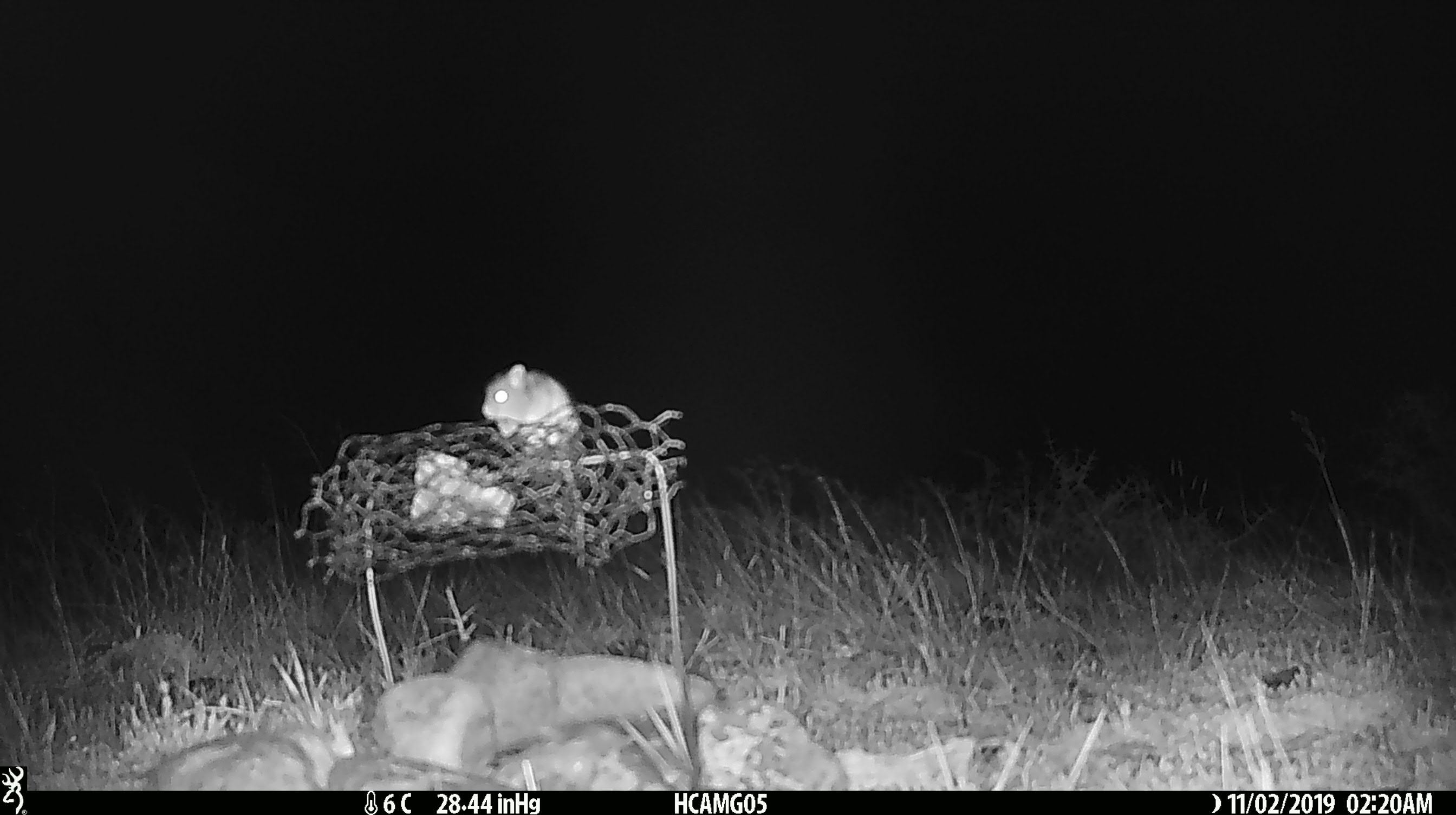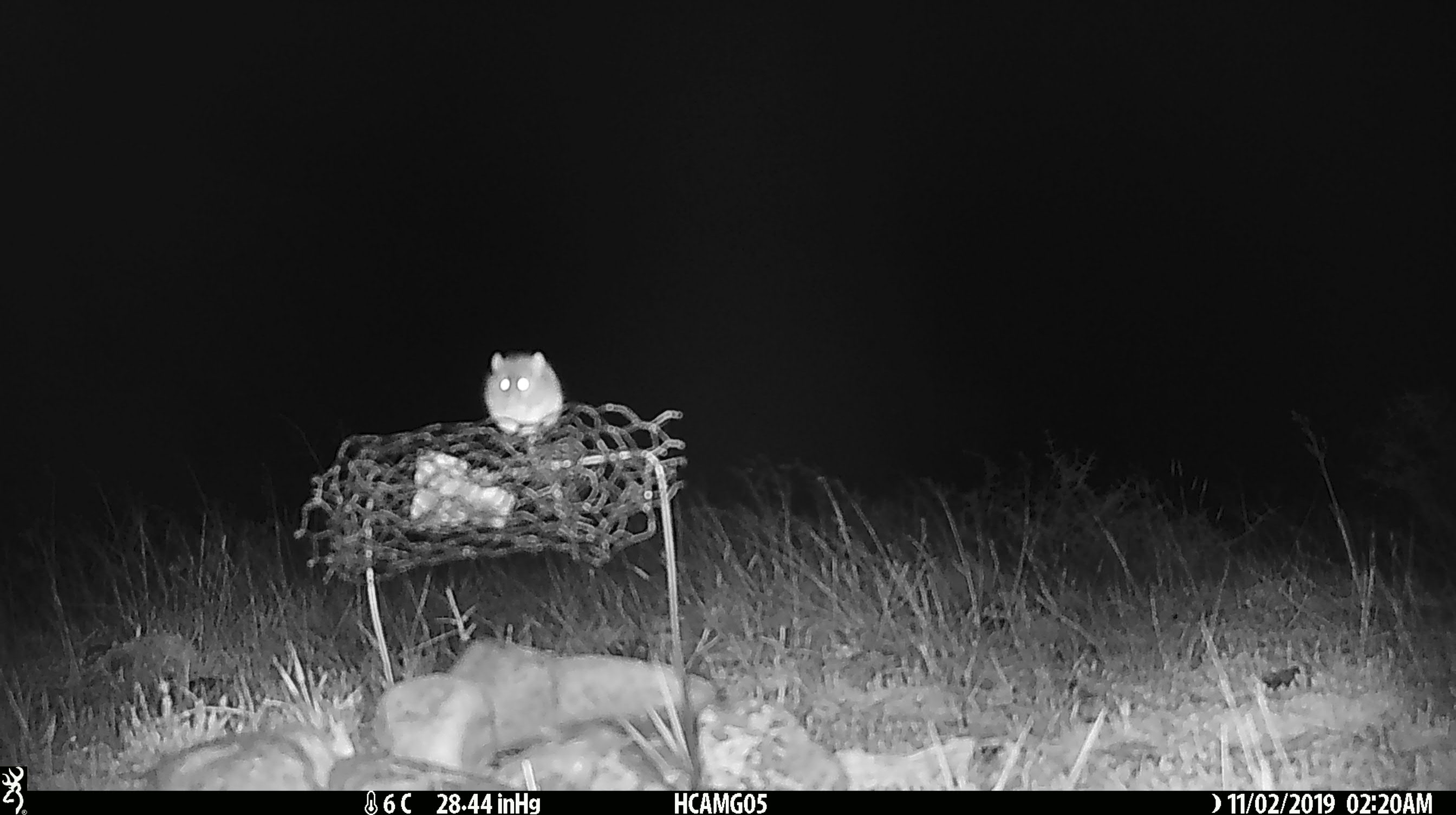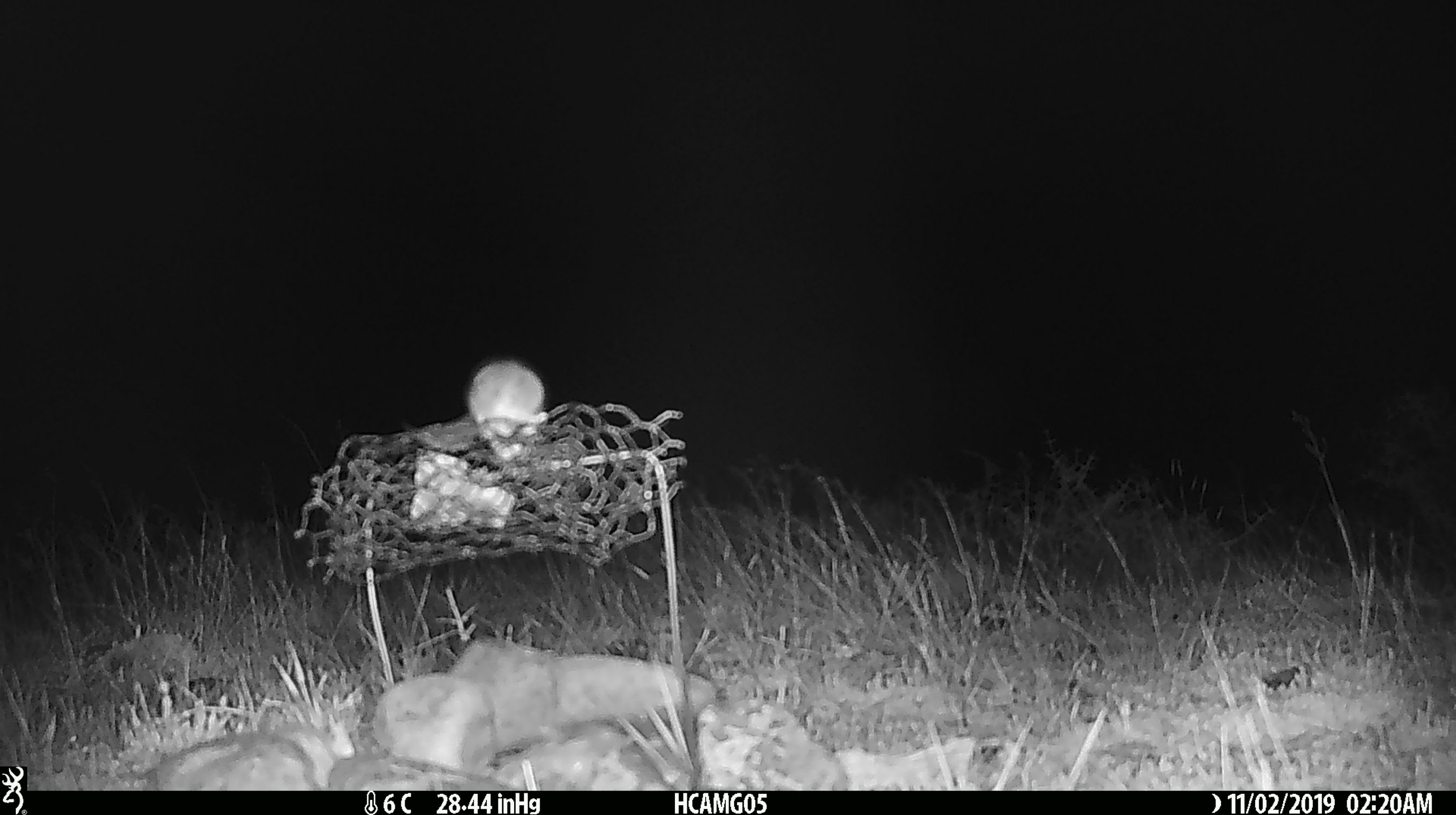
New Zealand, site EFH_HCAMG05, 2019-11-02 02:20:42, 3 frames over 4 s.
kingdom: Animalia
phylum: Chordata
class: Mammalia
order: Rodentia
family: Muridae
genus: Mus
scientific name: Mus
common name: mouse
Mouse (Mus).